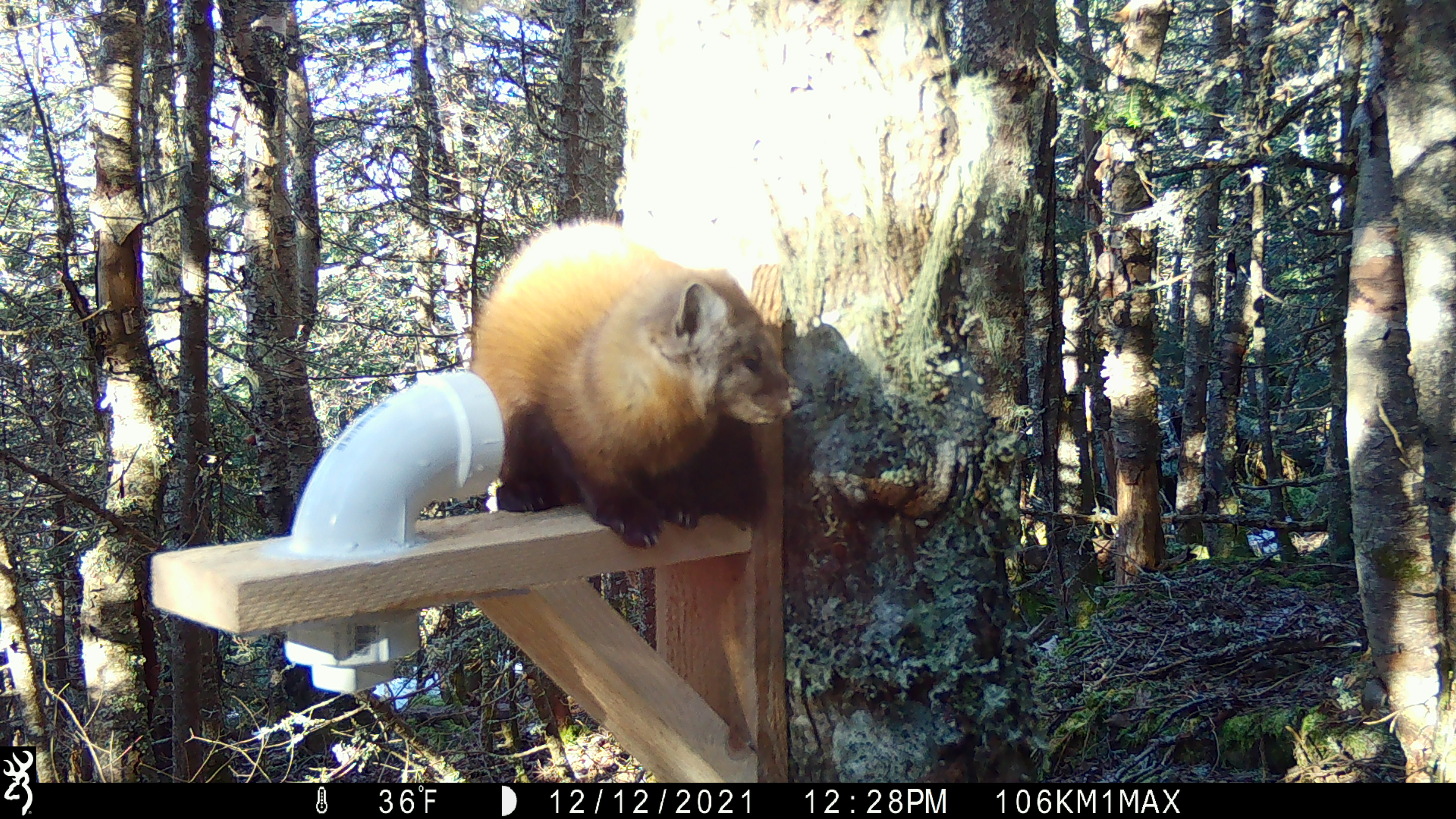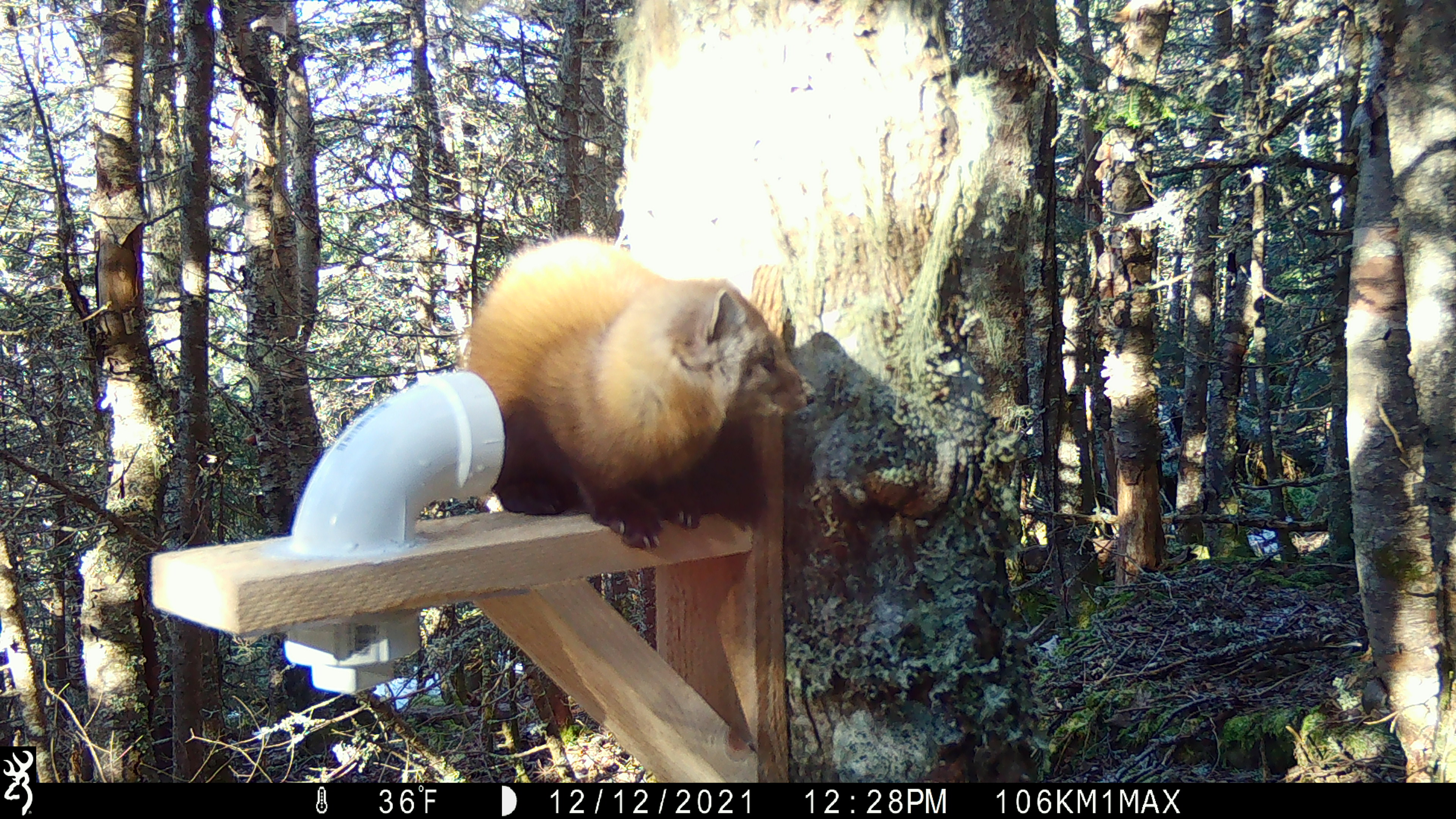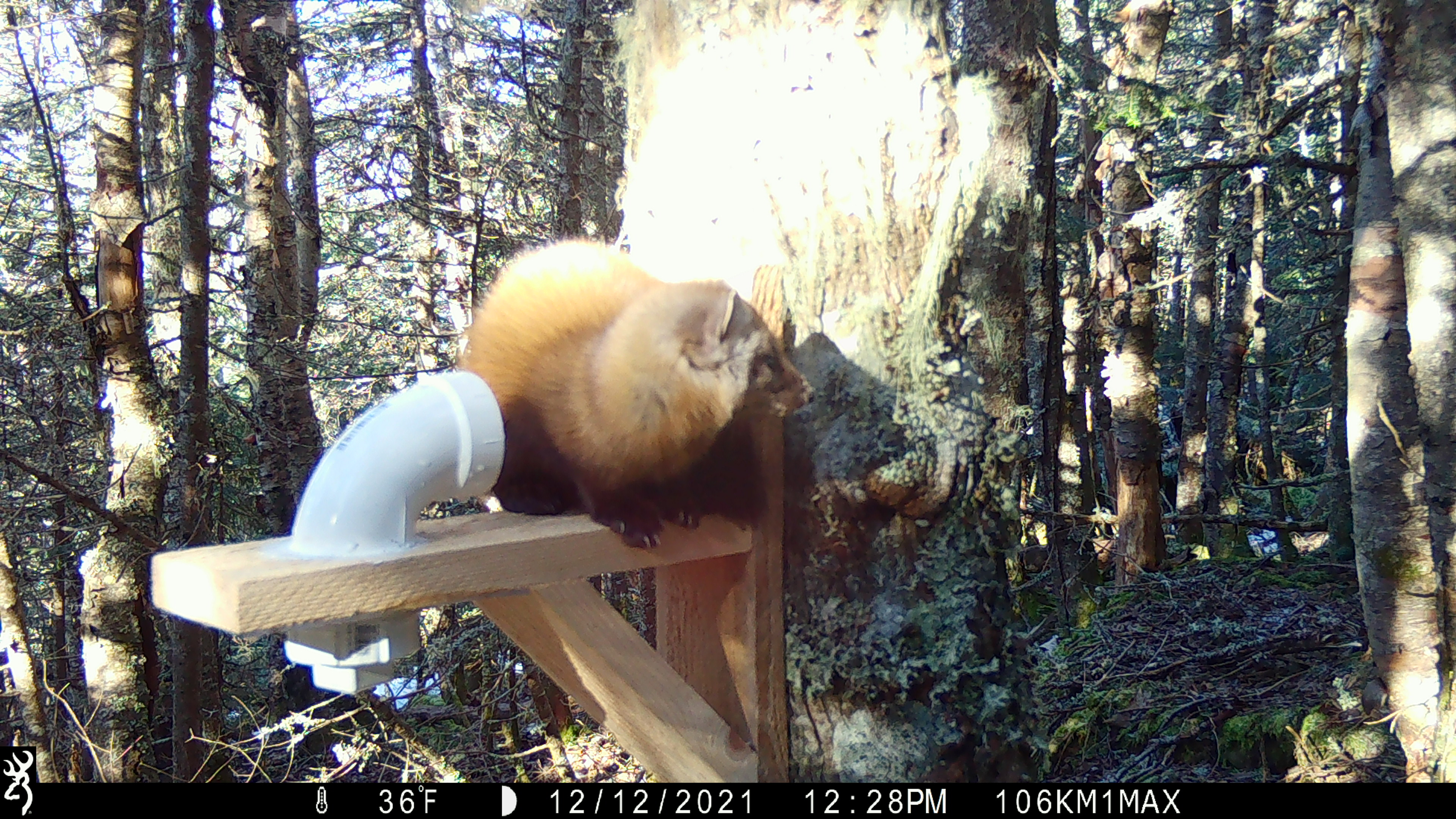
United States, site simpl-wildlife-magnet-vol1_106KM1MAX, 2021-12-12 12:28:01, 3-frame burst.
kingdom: Animalia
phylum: Chordata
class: Mammalia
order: Carnivora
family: Mustelidae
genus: Martes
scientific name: Martes americana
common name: american marten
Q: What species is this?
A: American marten (Martes americana).